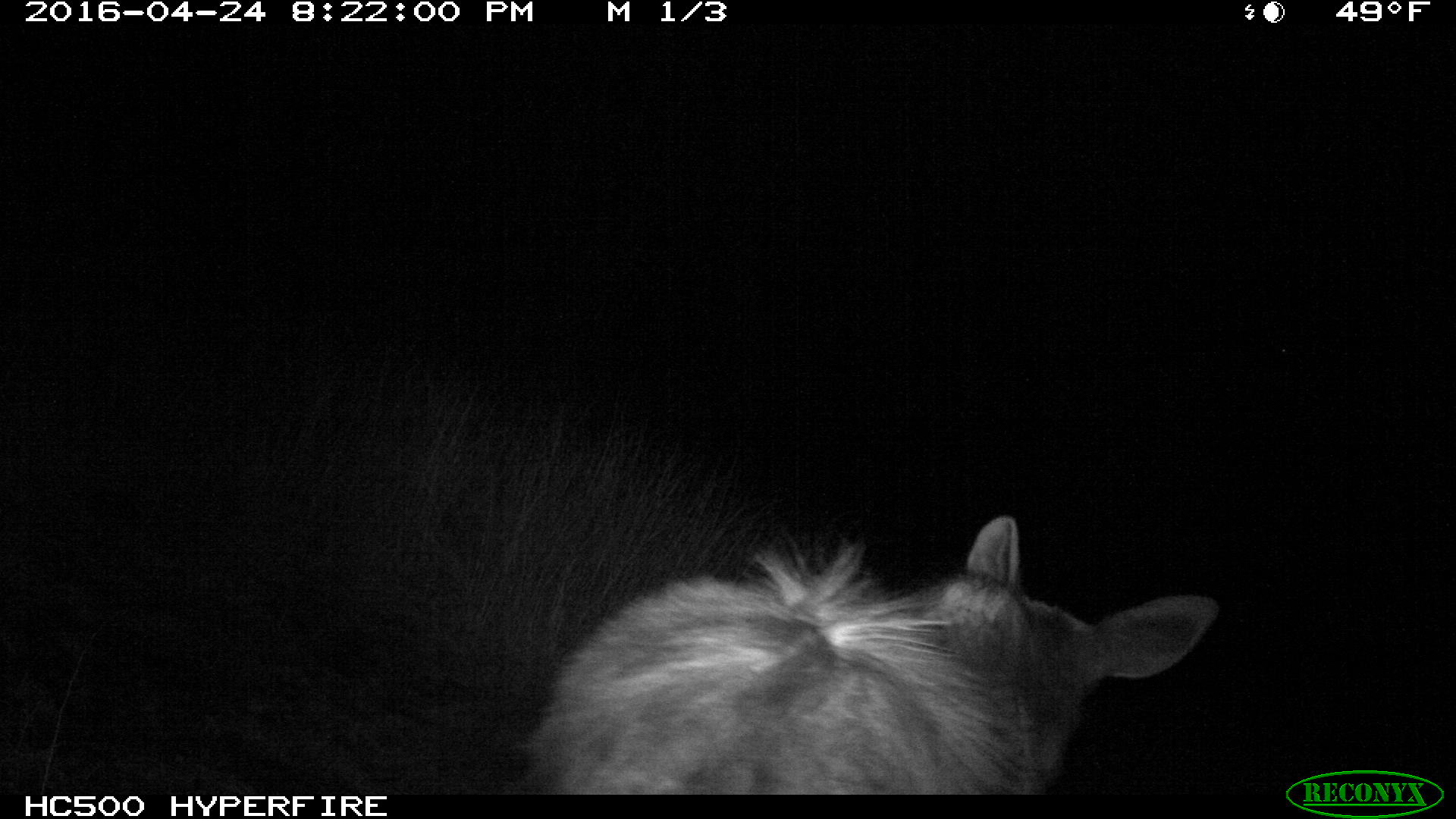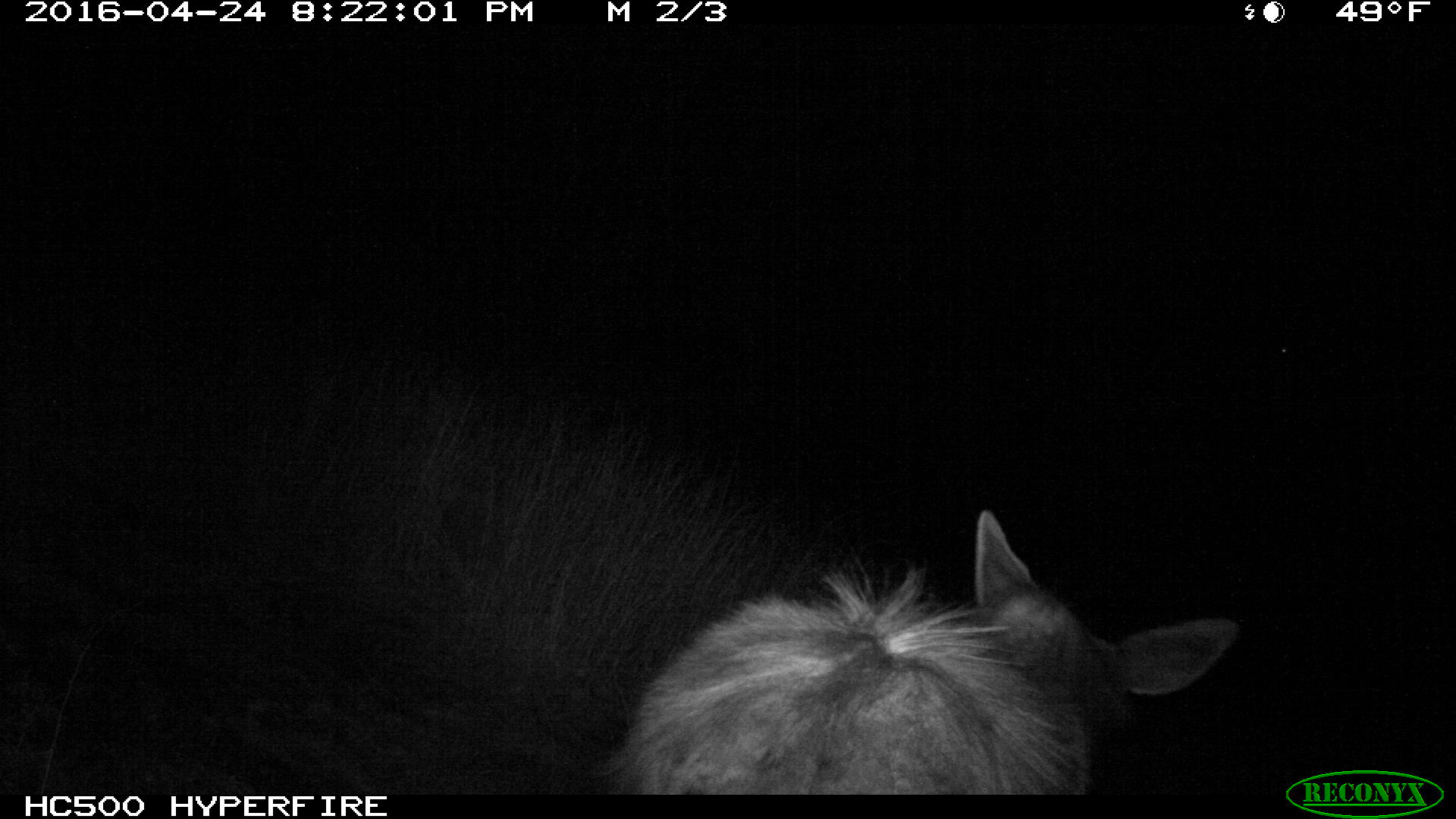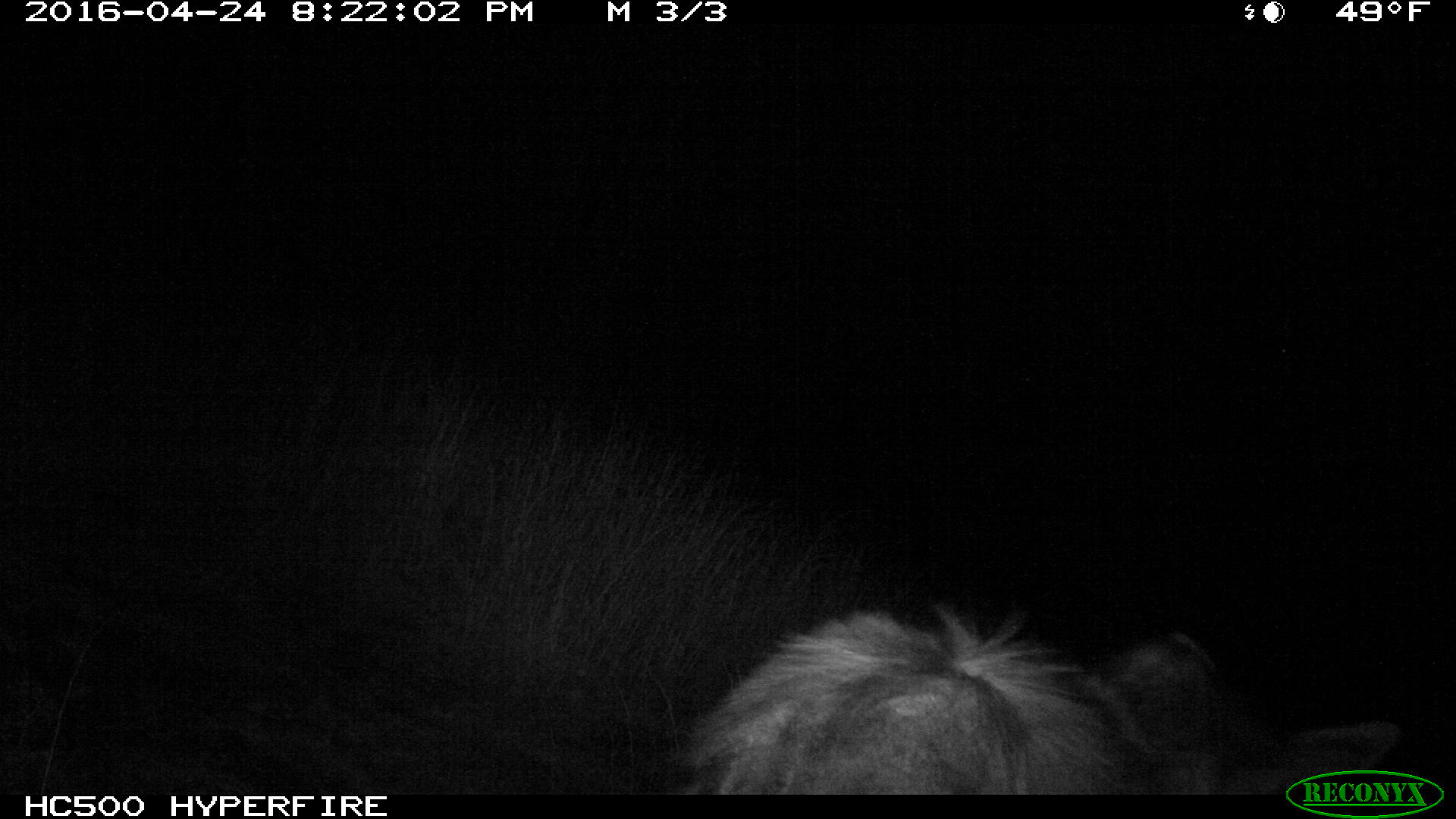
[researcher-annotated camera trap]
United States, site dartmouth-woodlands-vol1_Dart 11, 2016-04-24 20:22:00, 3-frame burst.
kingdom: Animalia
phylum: Chordata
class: Mammalia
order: Artiodactyla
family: Cervidae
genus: Alces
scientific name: Alces alces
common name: moose